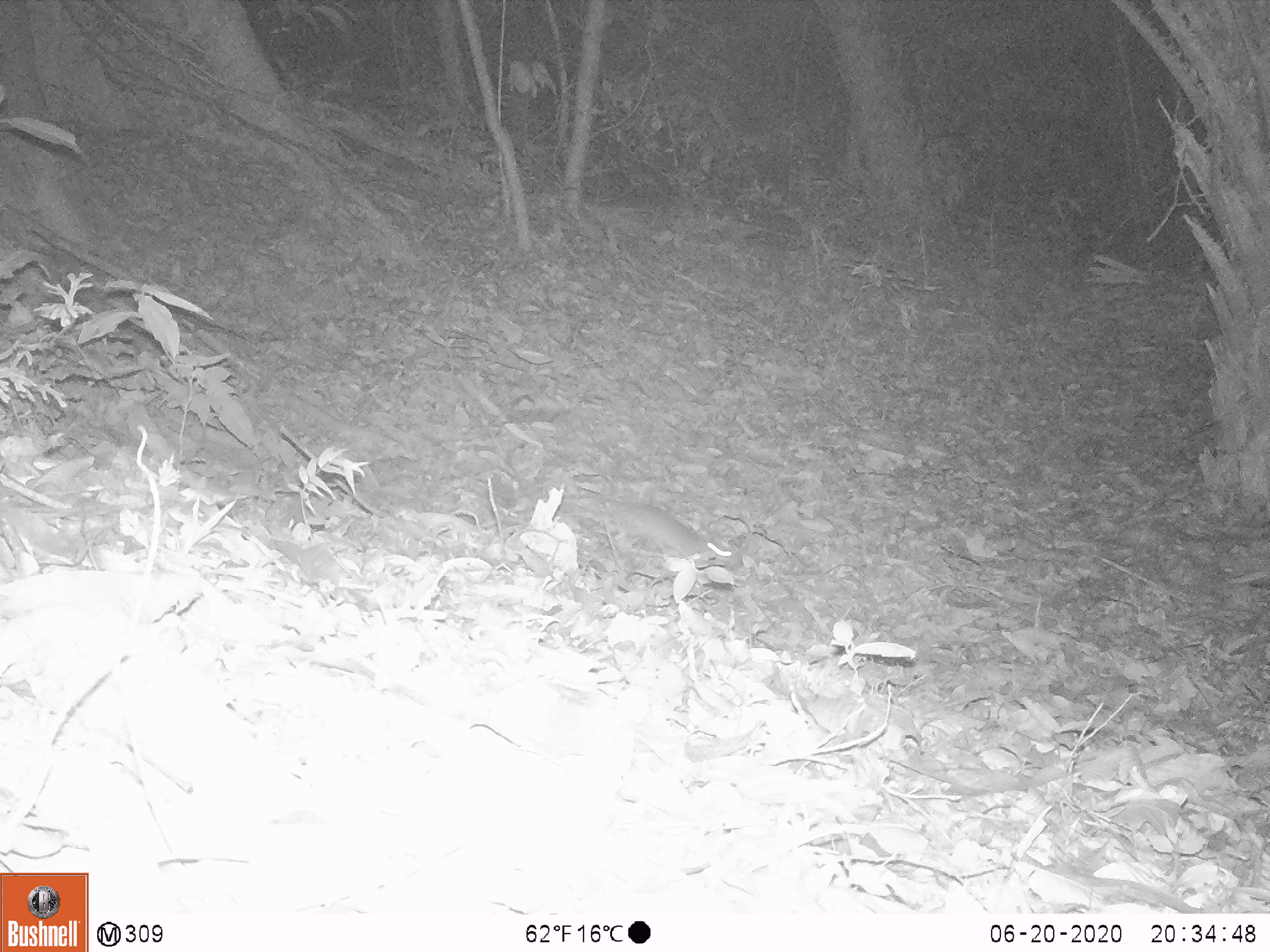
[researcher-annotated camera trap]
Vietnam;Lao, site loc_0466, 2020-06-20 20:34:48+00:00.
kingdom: Animalia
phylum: Chordata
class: Mammalia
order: Rodentia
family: Muridae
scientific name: Muridae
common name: old-world mice and rats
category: unidentified murid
Unidentified murid (old-world mice and rats) (Muridae). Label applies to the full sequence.